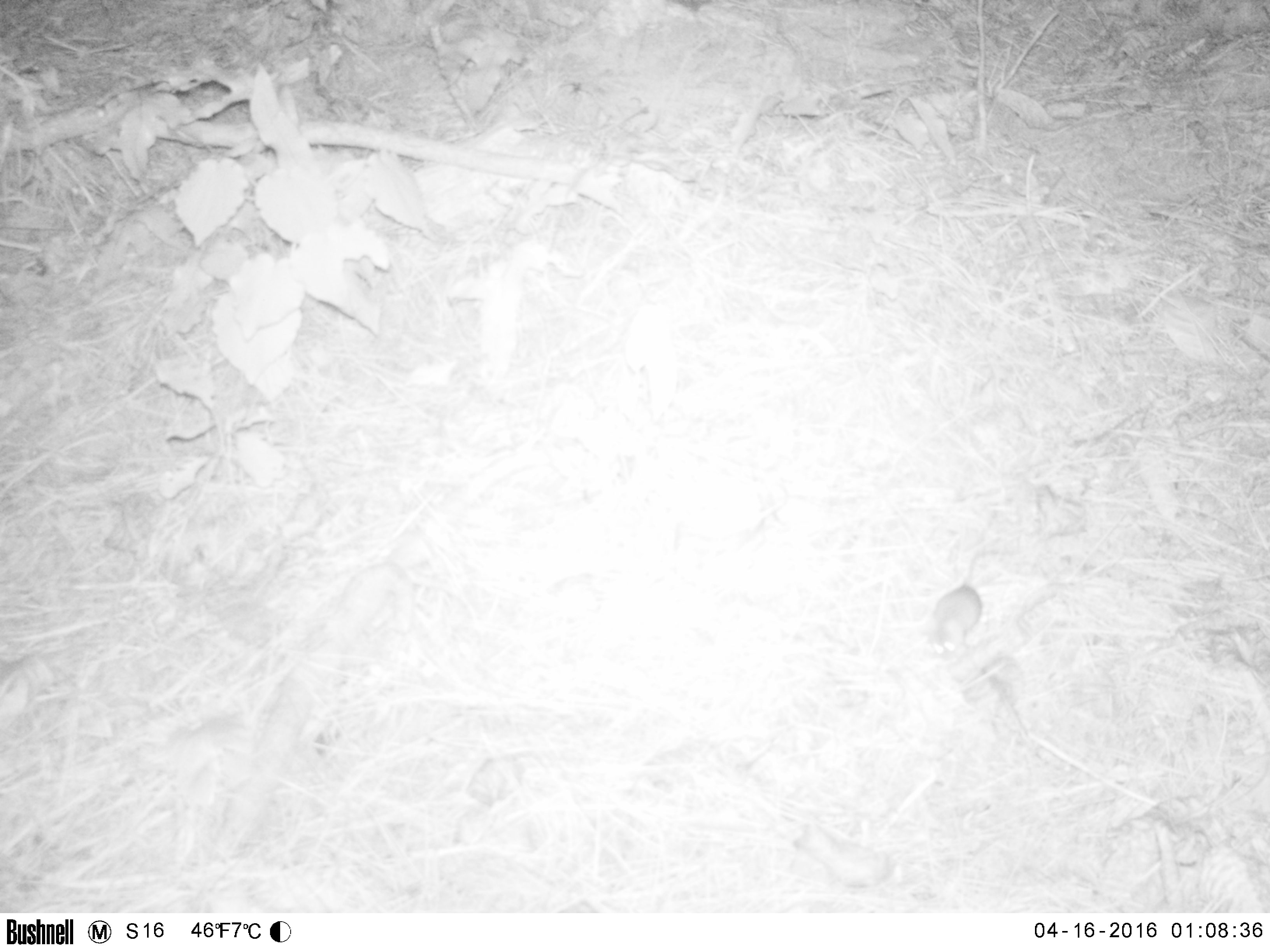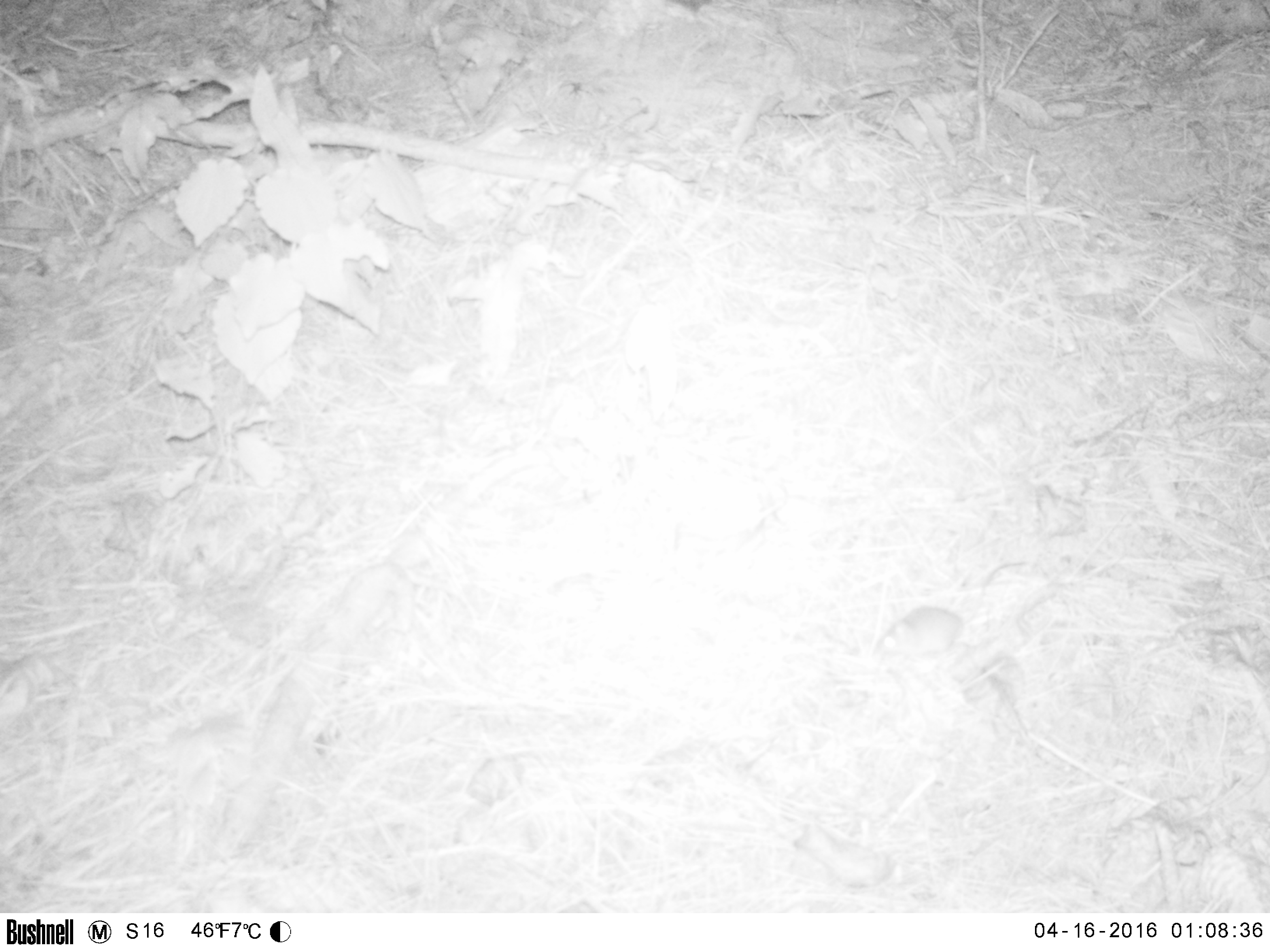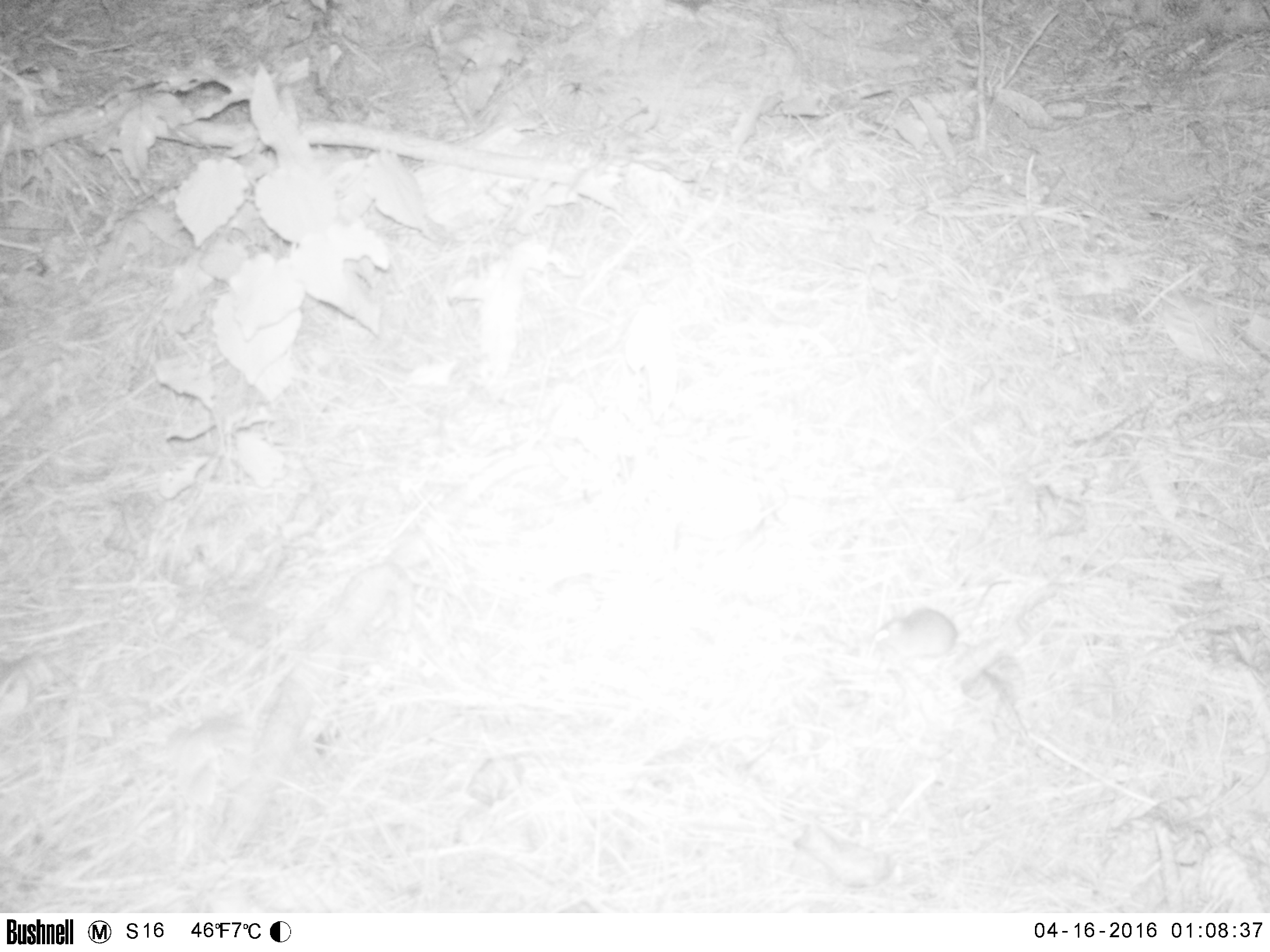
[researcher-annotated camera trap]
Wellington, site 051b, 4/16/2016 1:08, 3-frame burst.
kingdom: Animalia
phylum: Chordata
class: Mammalia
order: Rodentia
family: Muridae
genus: Mus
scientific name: Mus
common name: mouse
Mouse (Mus).